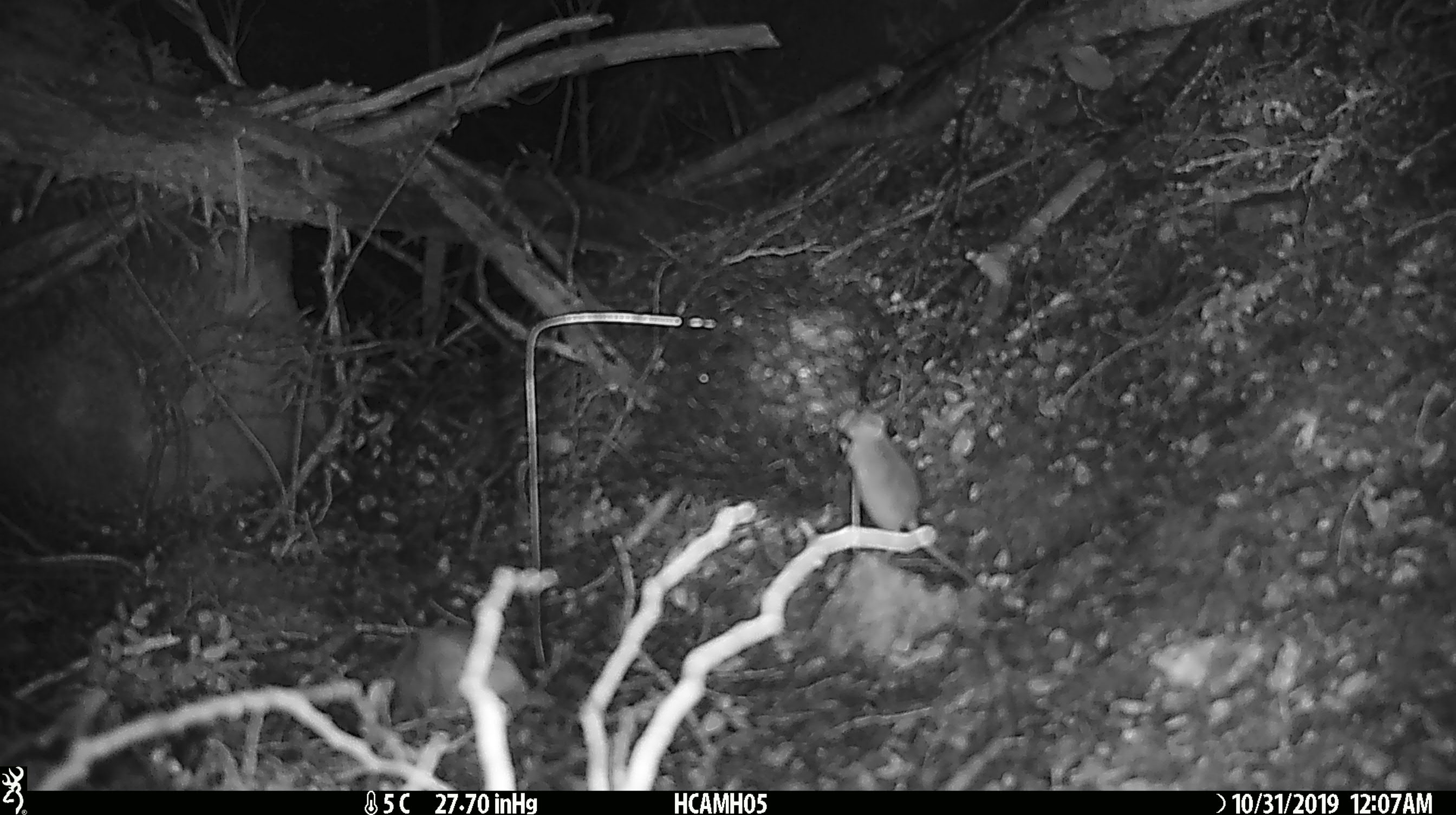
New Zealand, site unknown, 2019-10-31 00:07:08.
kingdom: Animalia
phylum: Chordata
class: Mammalia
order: Rodentia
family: Muridae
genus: Mus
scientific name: Mus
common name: mouse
Mouse (Mus).